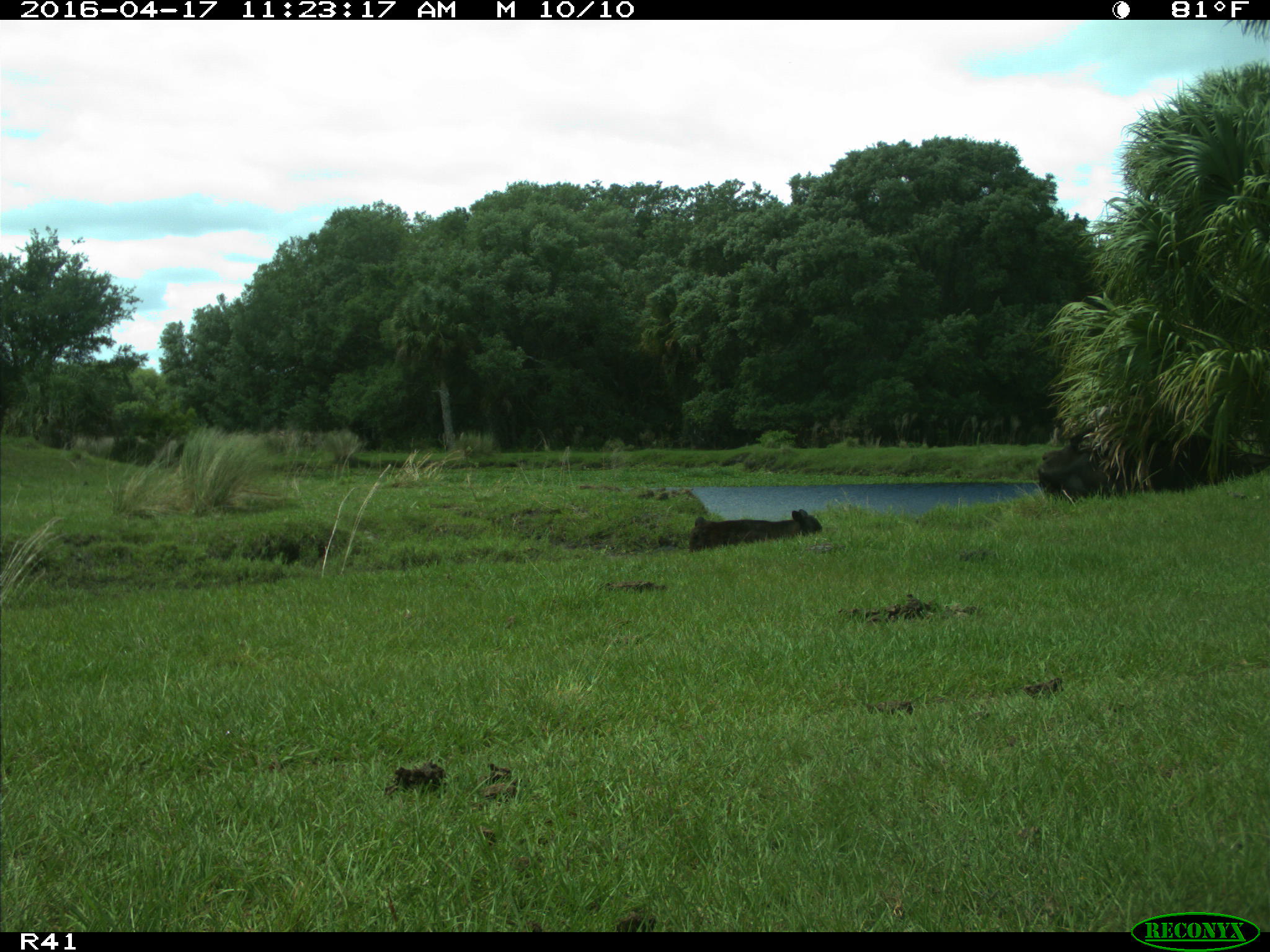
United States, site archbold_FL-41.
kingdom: Animalia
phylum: Chordata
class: Mammalia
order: Artiodactyla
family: Bovidae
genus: Bos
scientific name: Bos taurus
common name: domestic cow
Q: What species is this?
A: Bos taurus (domestic cow).